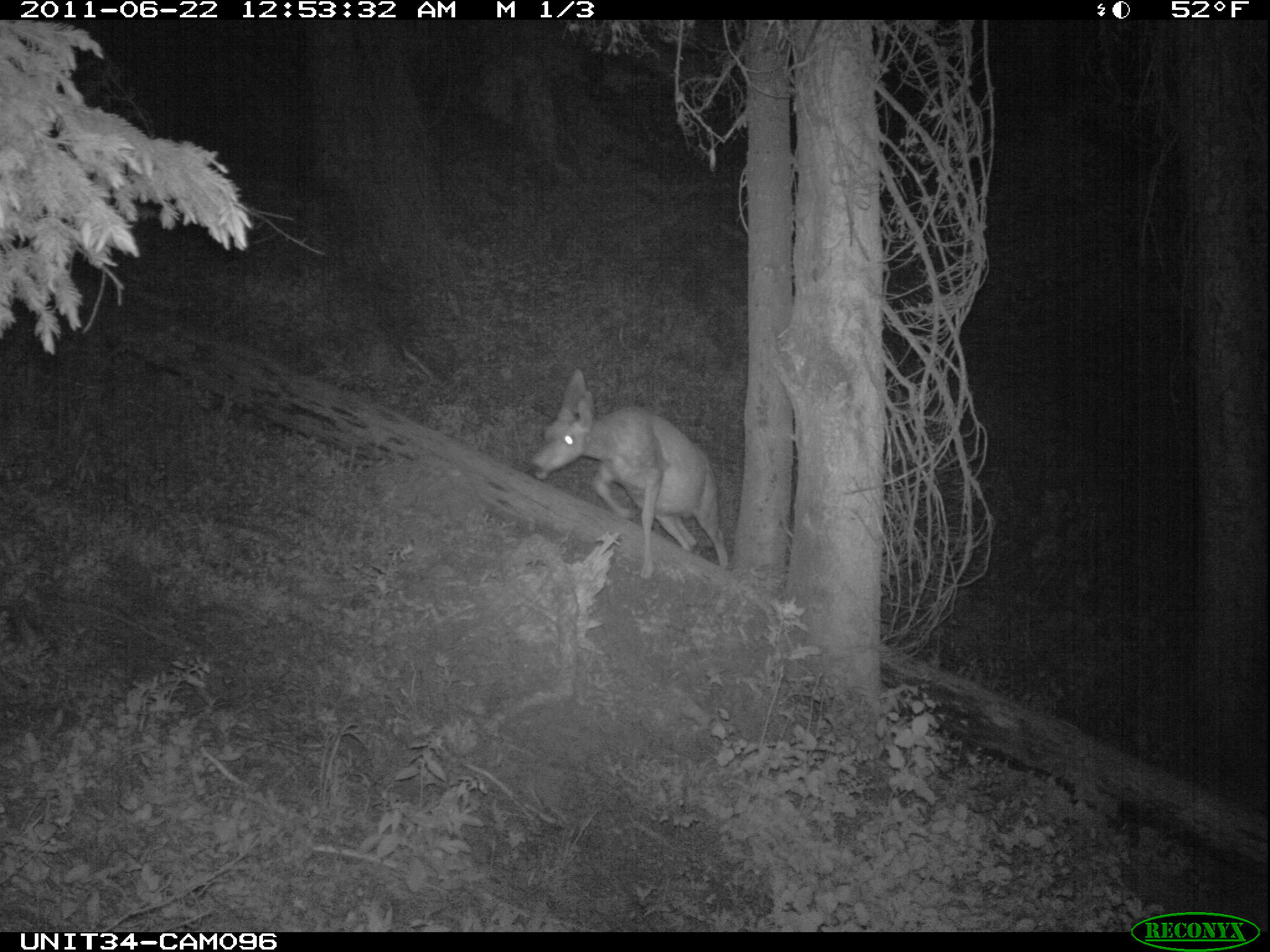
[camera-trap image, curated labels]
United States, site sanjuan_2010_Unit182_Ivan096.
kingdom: Animalia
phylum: Chordata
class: Mammalia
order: Artiodactyla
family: Cervidae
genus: Odocoileus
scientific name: Odocoileus hemionus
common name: mule deer